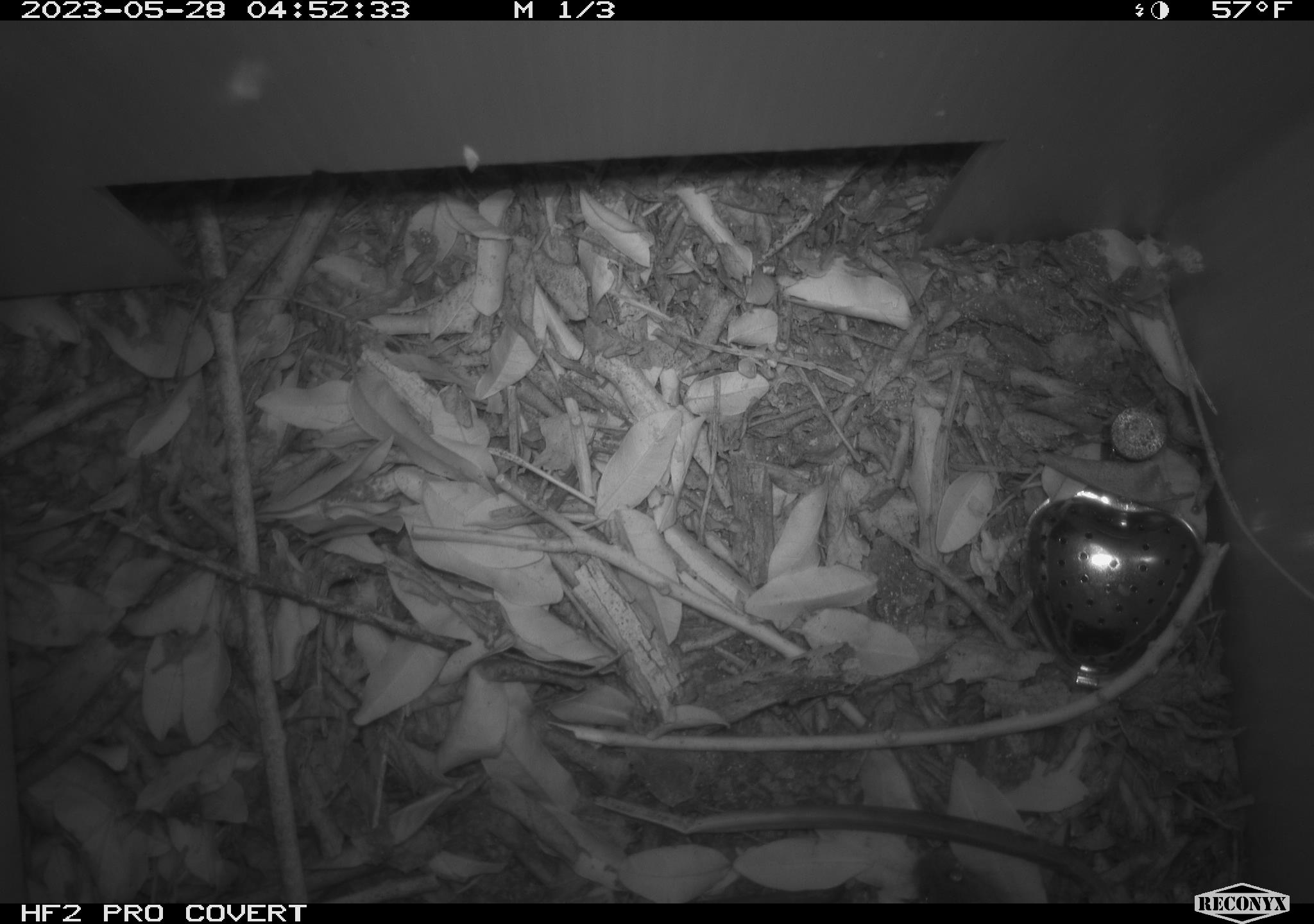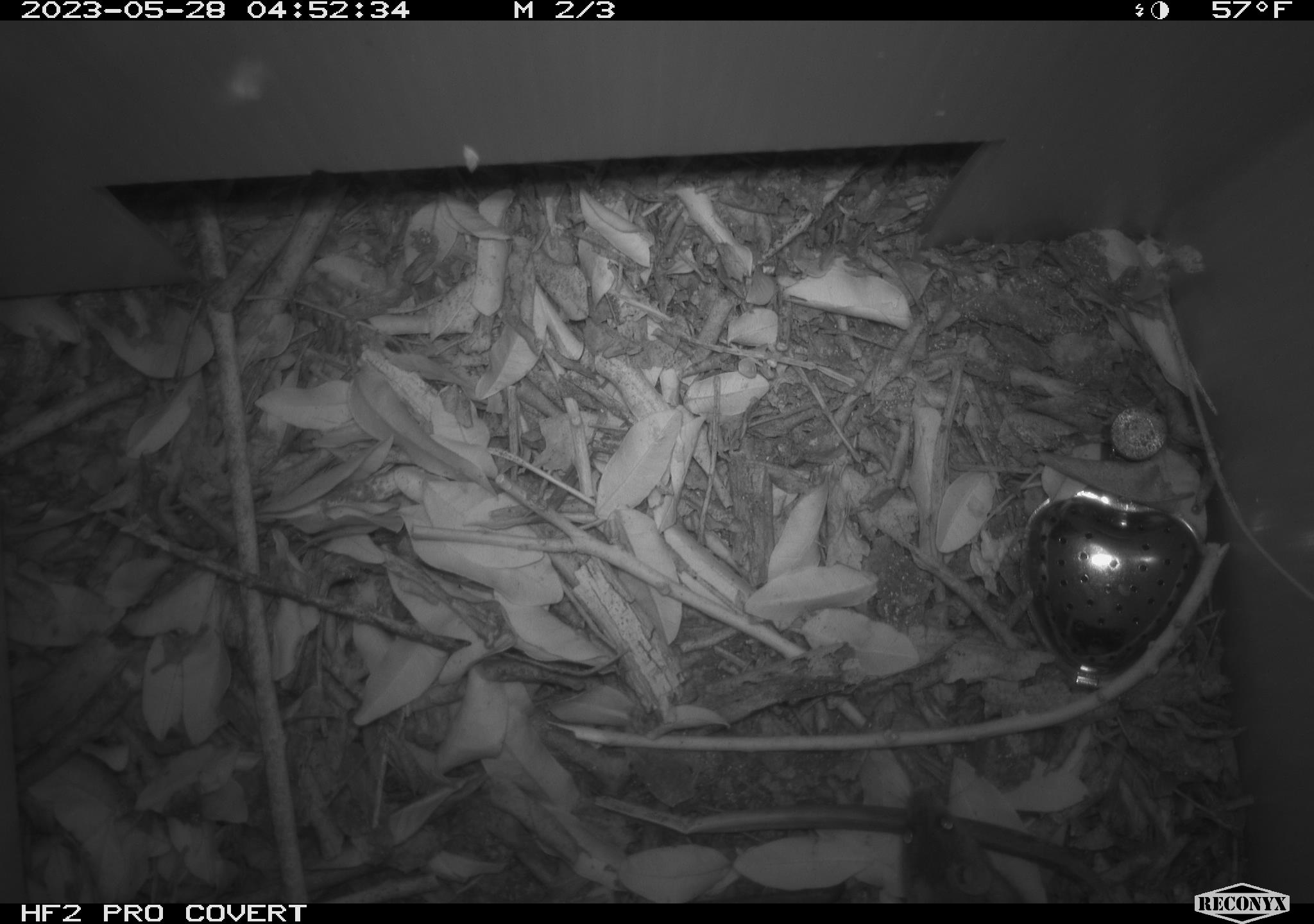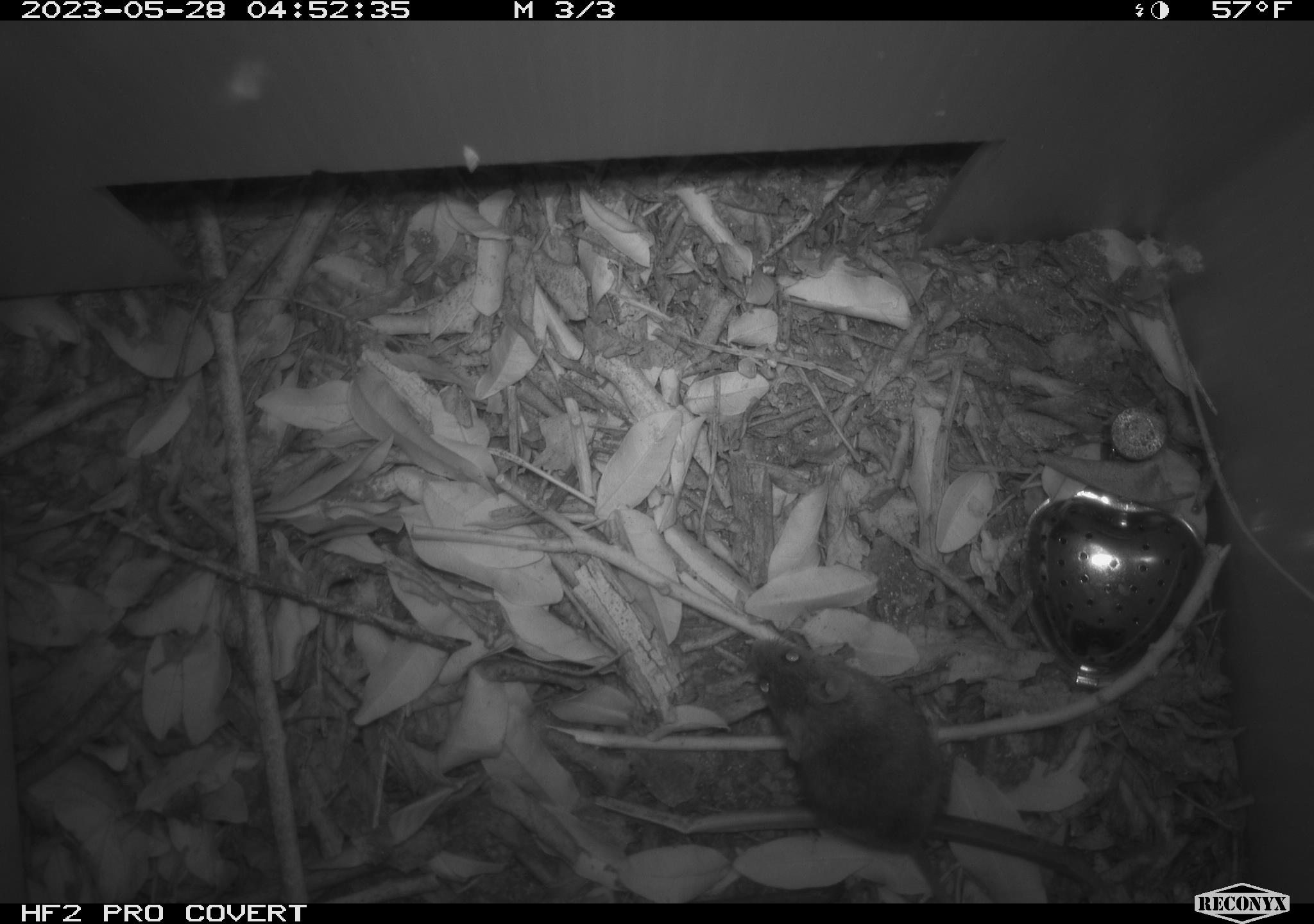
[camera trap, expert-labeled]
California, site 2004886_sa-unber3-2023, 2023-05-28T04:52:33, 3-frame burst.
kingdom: Animalia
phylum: Chordata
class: Mammalia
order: Rodentia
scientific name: Rodentia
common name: mouse species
Mouse species (Rodentia).